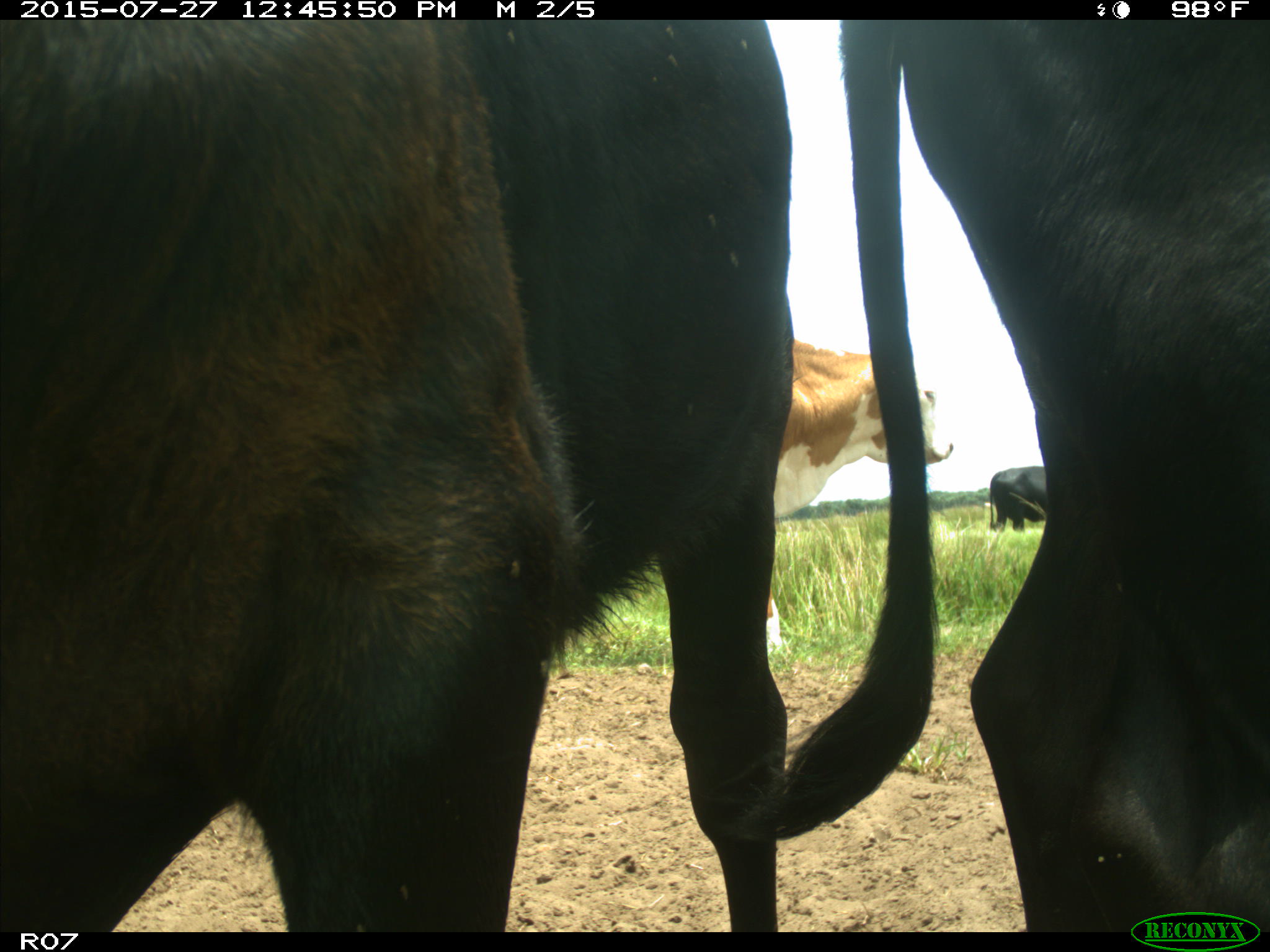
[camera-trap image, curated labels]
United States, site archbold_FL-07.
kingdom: Animalia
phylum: Chordata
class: Mammalia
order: Artiodactyla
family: Bovidae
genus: Bos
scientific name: Bos taurus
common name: domestic cow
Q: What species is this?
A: Bos taurus (domestic cow).